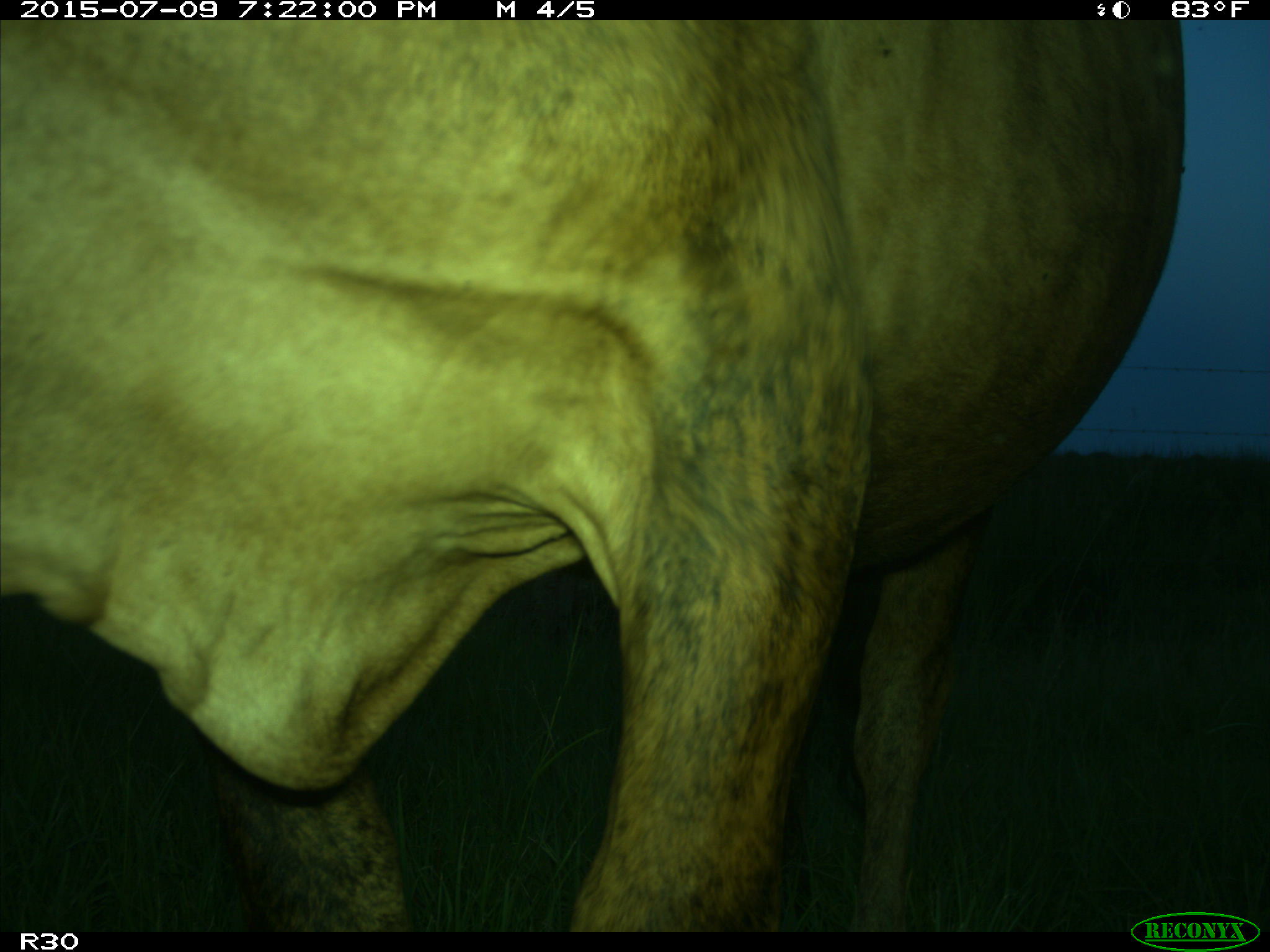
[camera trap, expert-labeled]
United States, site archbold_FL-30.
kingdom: Animalia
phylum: Chordata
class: Mammalia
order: Artiodactyla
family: Bovidae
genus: Bos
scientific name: Bos taurus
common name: domestic cow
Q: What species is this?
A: Bos taurus (domestic cow).